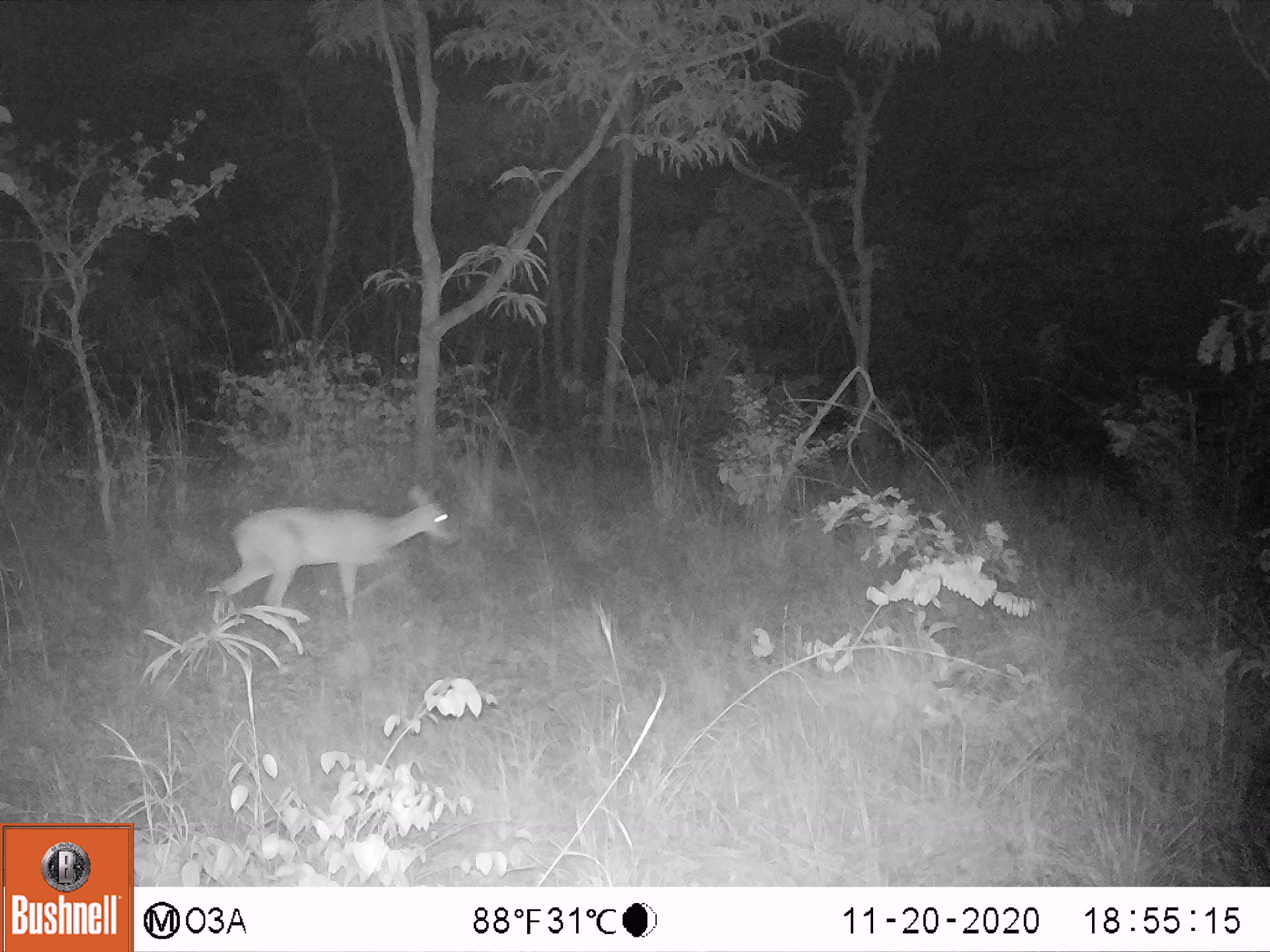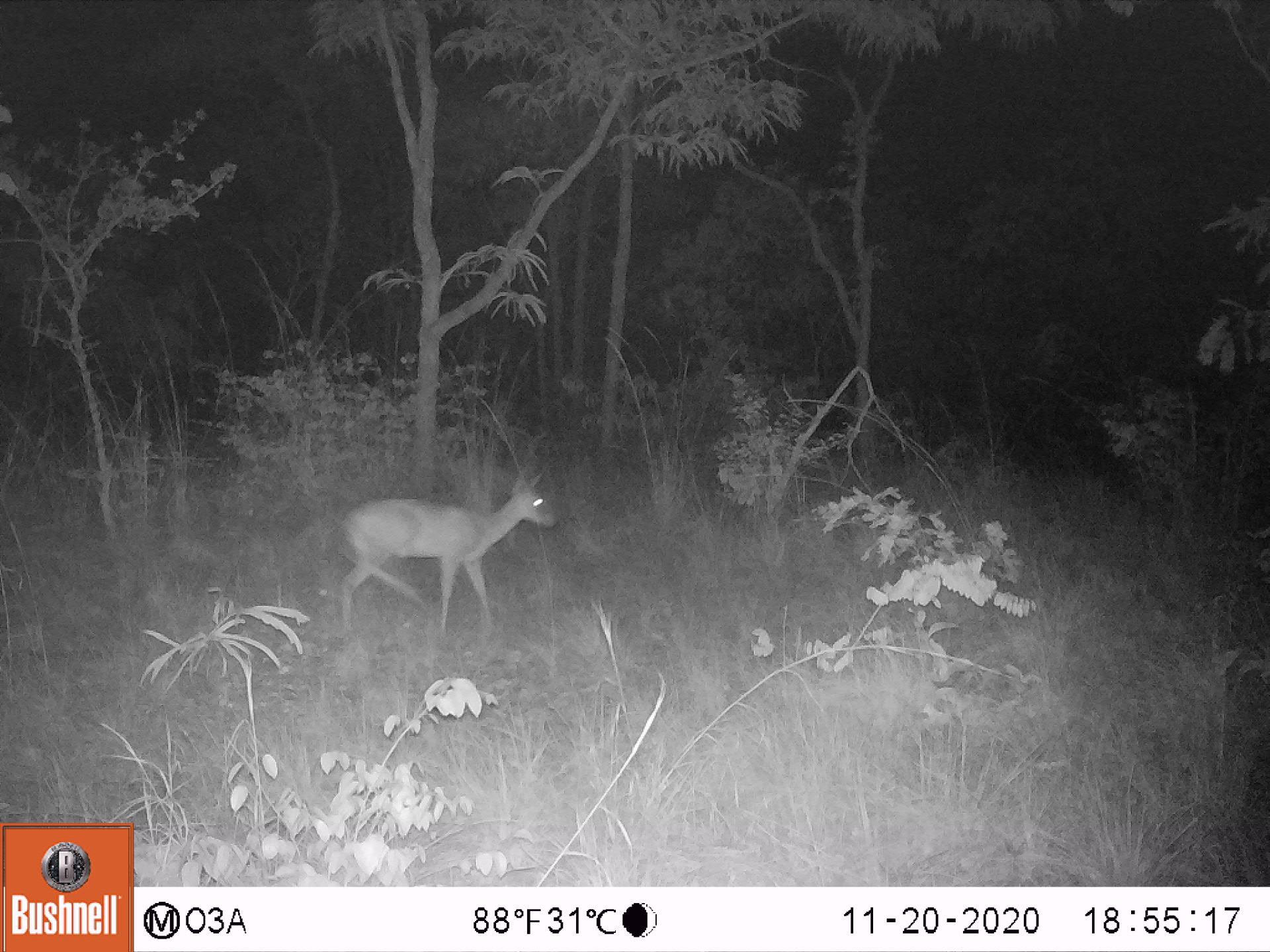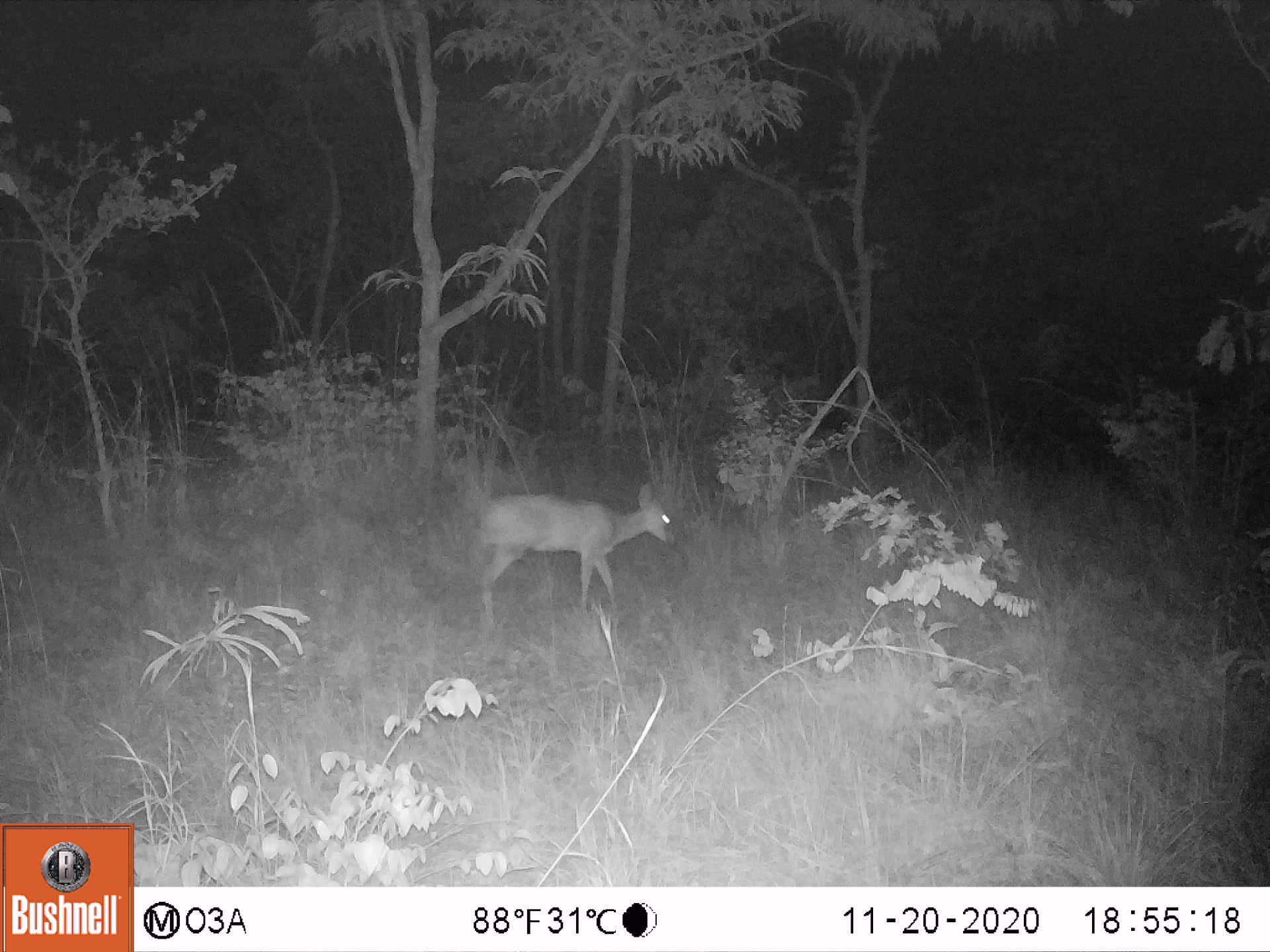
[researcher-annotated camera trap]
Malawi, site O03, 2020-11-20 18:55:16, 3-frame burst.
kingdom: Animalia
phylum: Chordata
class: Mammalia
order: Artiodactyla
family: Bovidae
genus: Sylvicapra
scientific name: Sylvicapra grimmia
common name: common duiker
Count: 1.